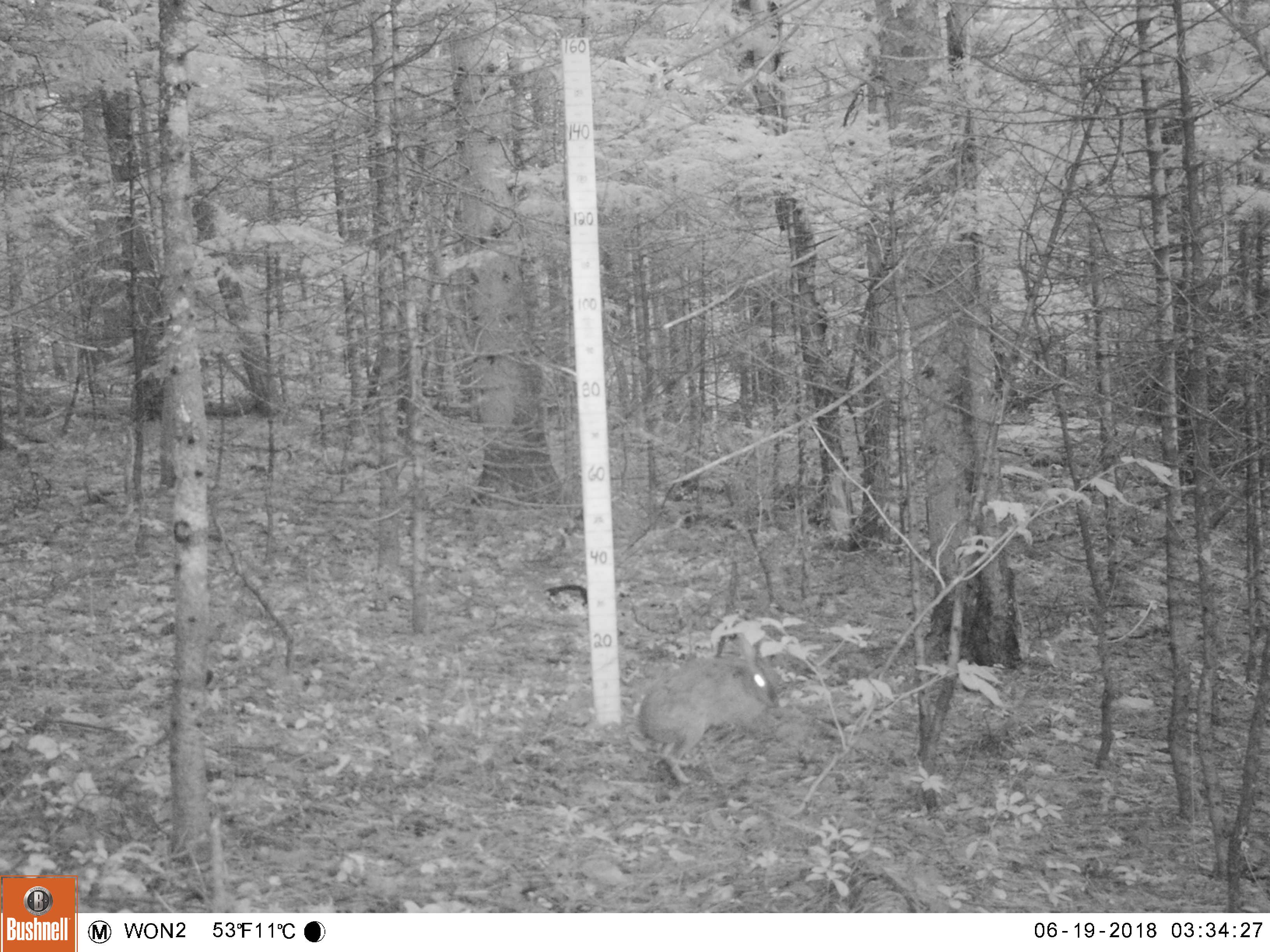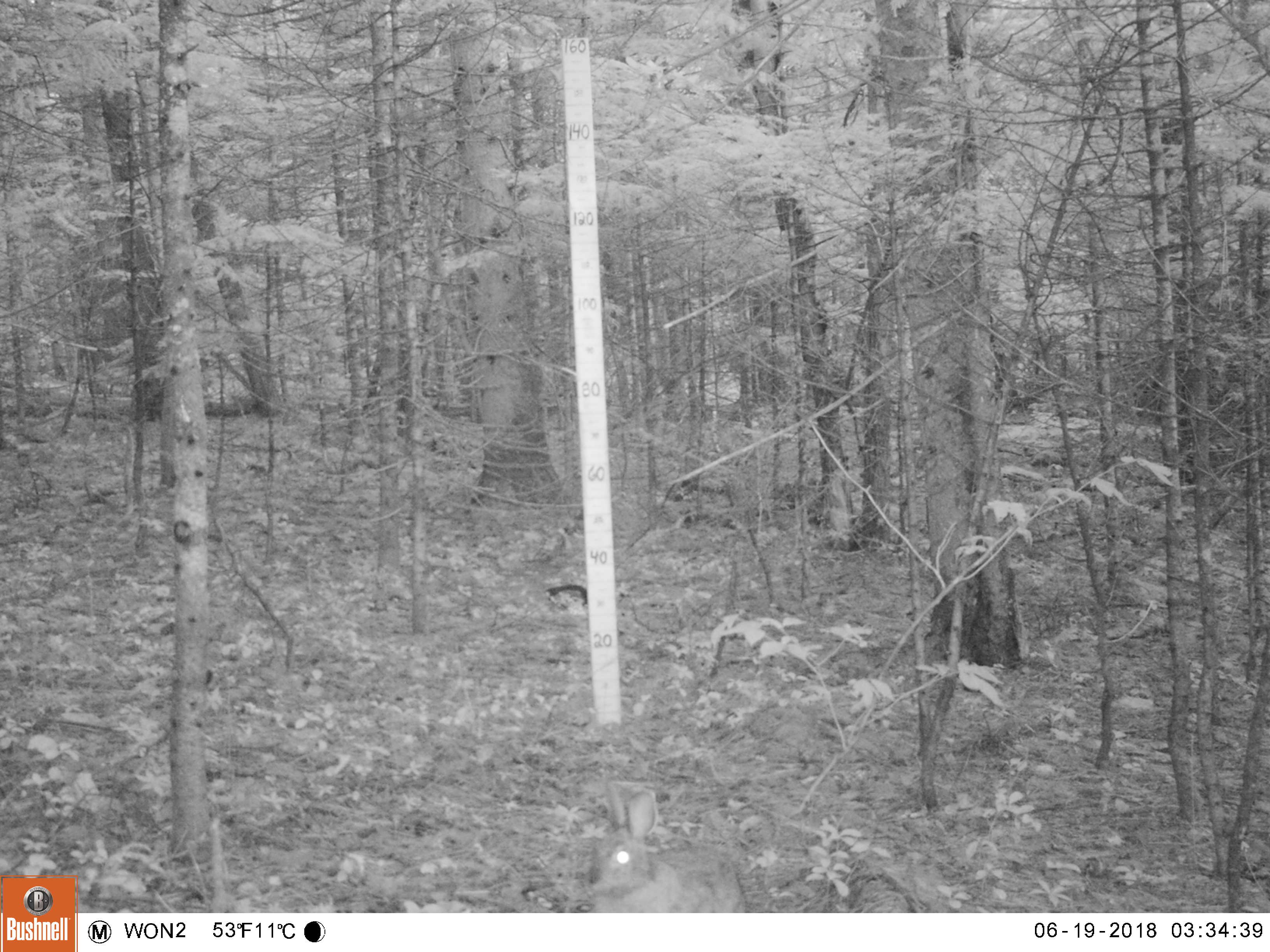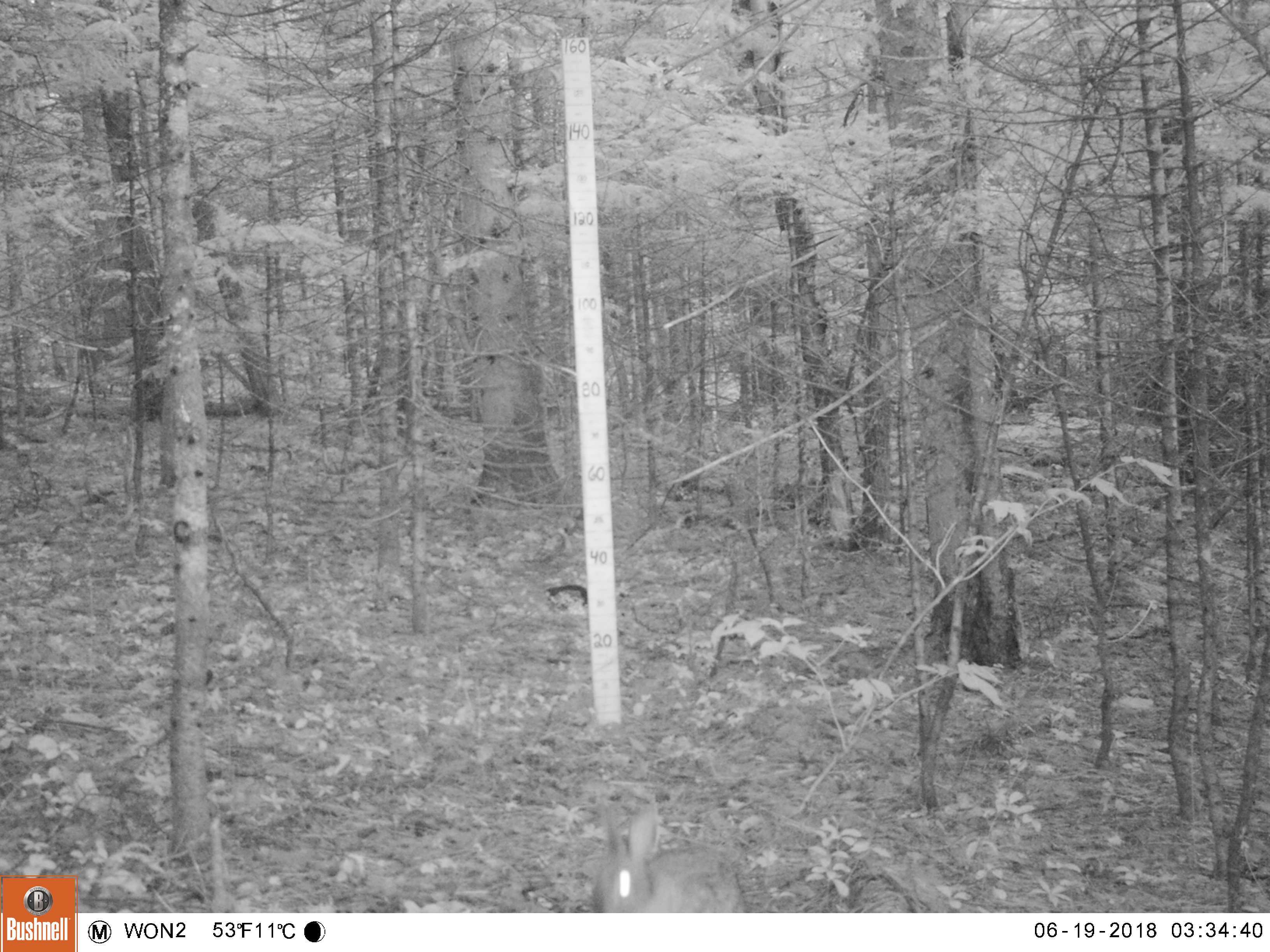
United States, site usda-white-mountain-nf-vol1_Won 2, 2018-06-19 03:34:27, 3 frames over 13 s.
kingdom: Animalia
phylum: Chordata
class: Mammalia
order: Lagomorpha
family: Leporidae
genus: Lepus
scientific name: Lepus americanus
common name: snowshoe hare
Snowshoe hare (Lepus americanus).